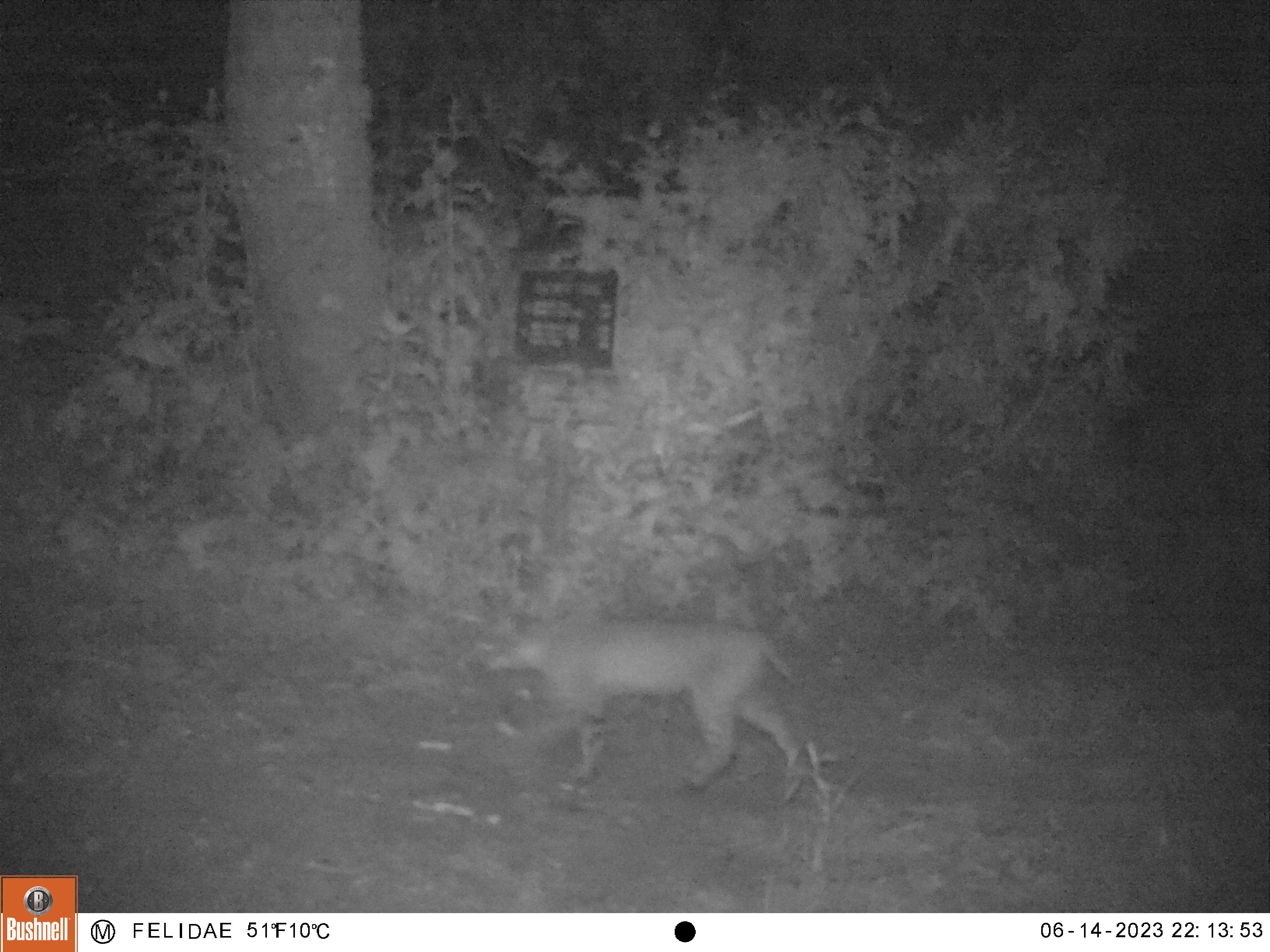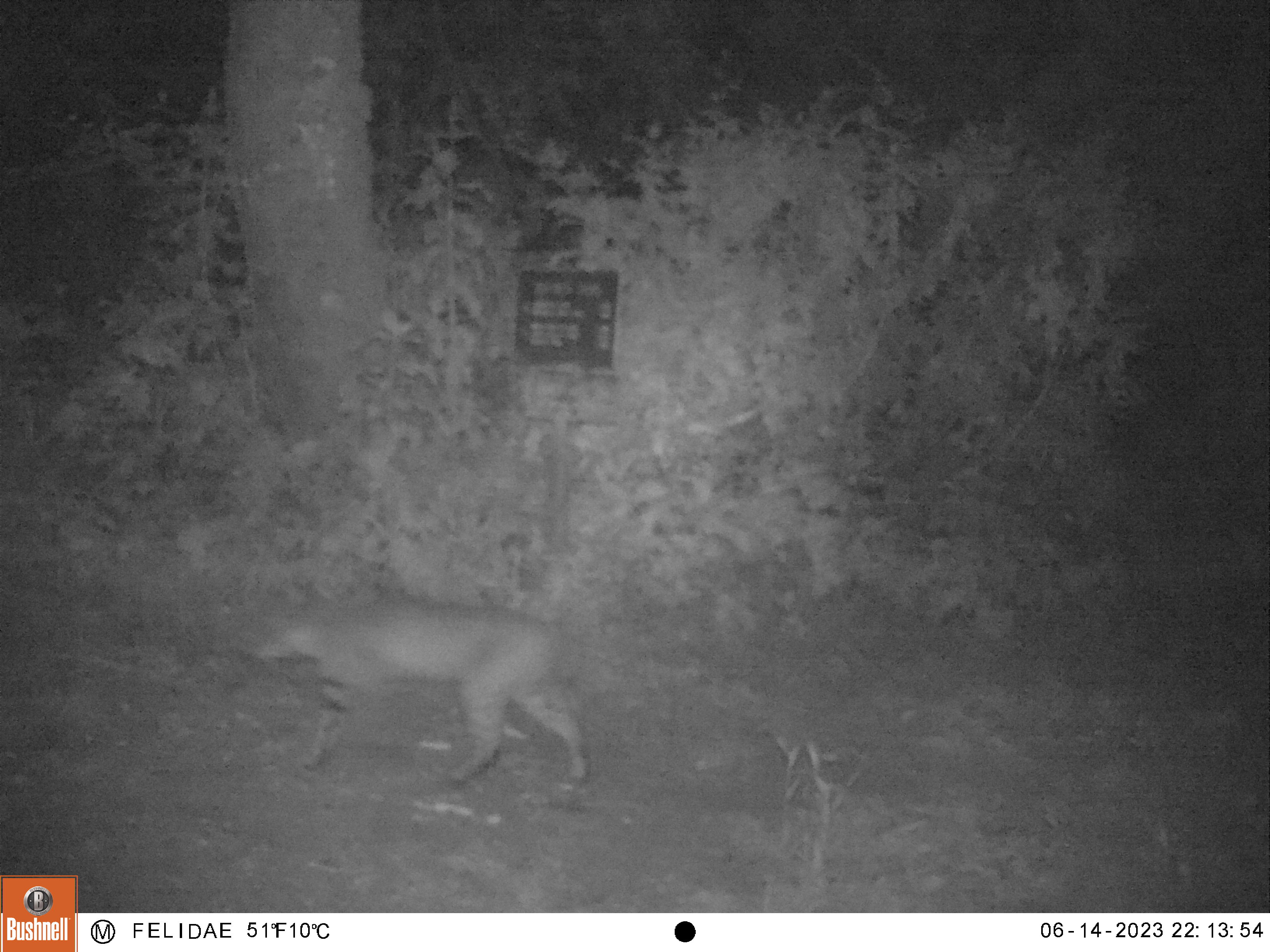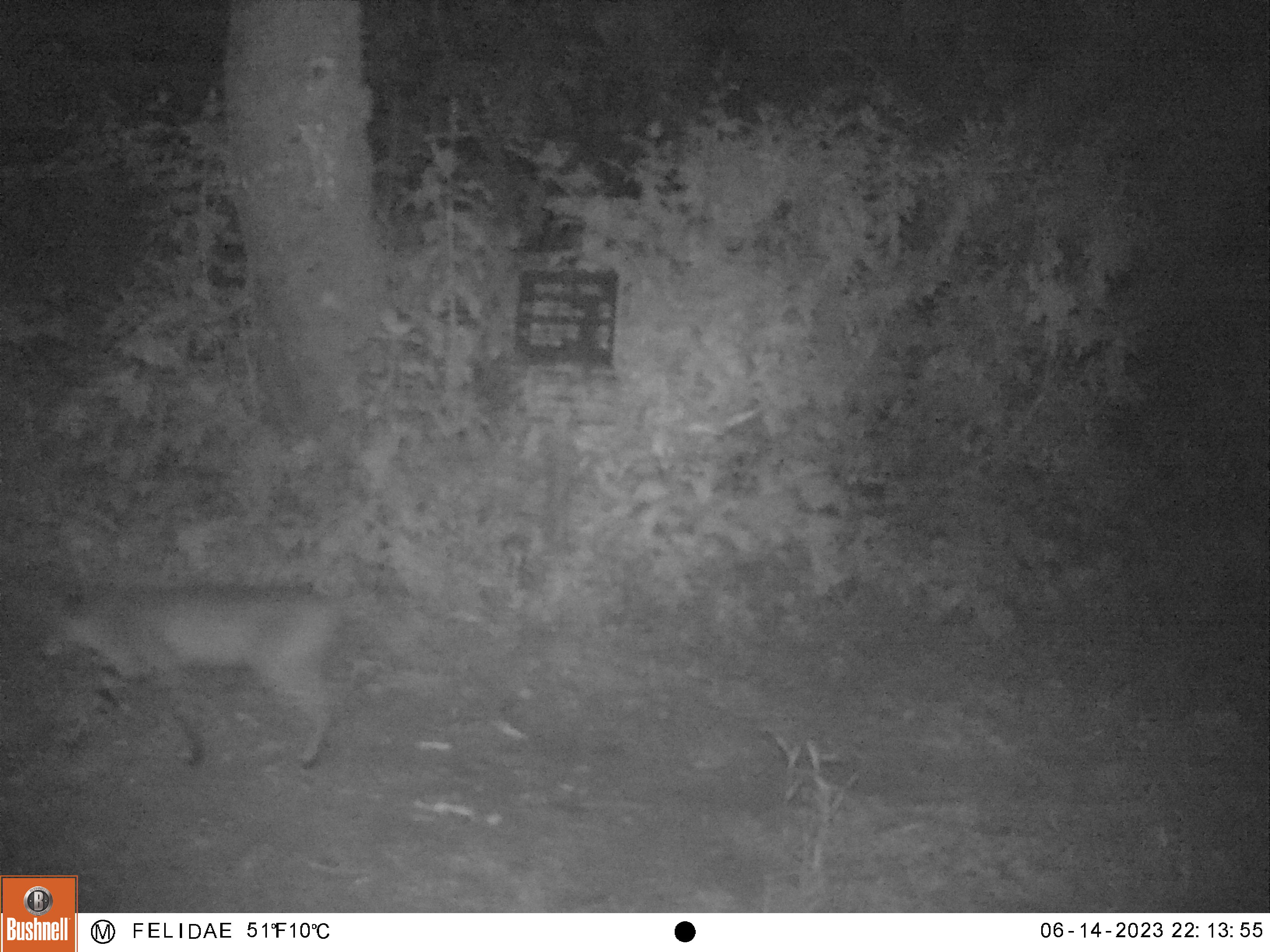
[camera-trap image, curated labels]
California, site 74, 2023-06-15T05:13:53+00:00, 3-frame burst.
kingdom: Animalia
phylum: Chordata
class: Mammalia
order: Carnivora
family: Felidae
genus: Lynx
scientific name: Lynx rufus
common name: bobcat